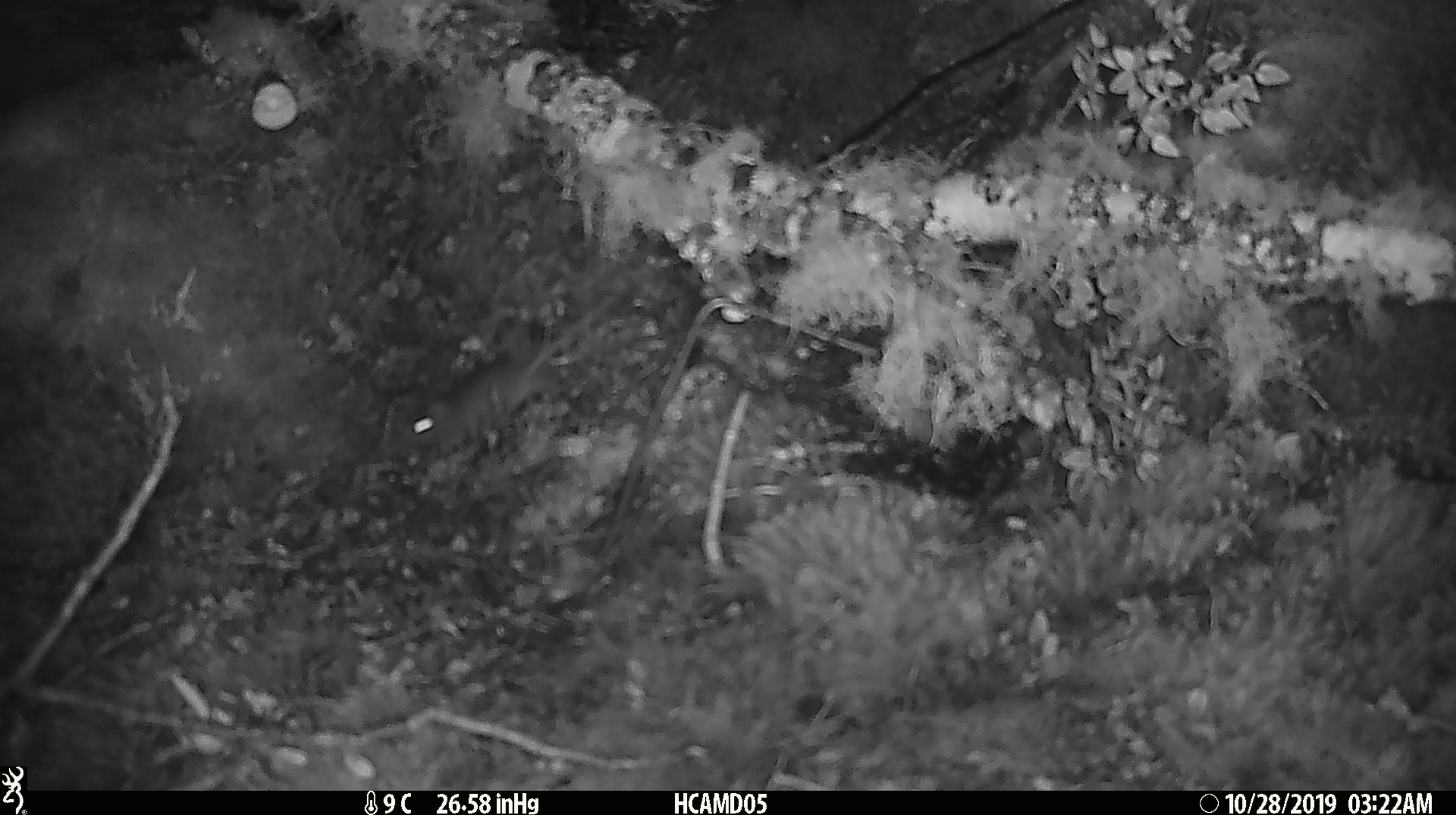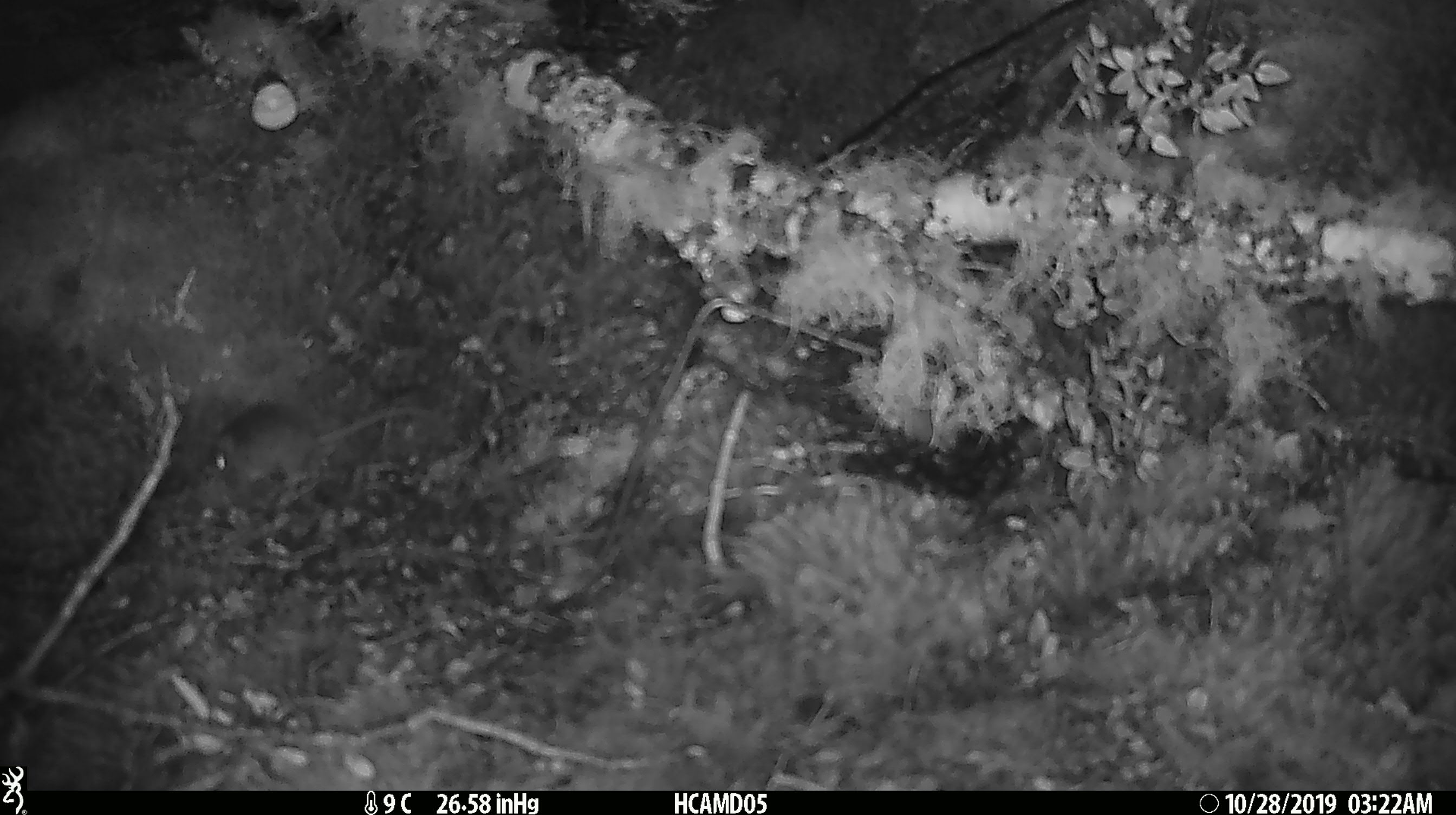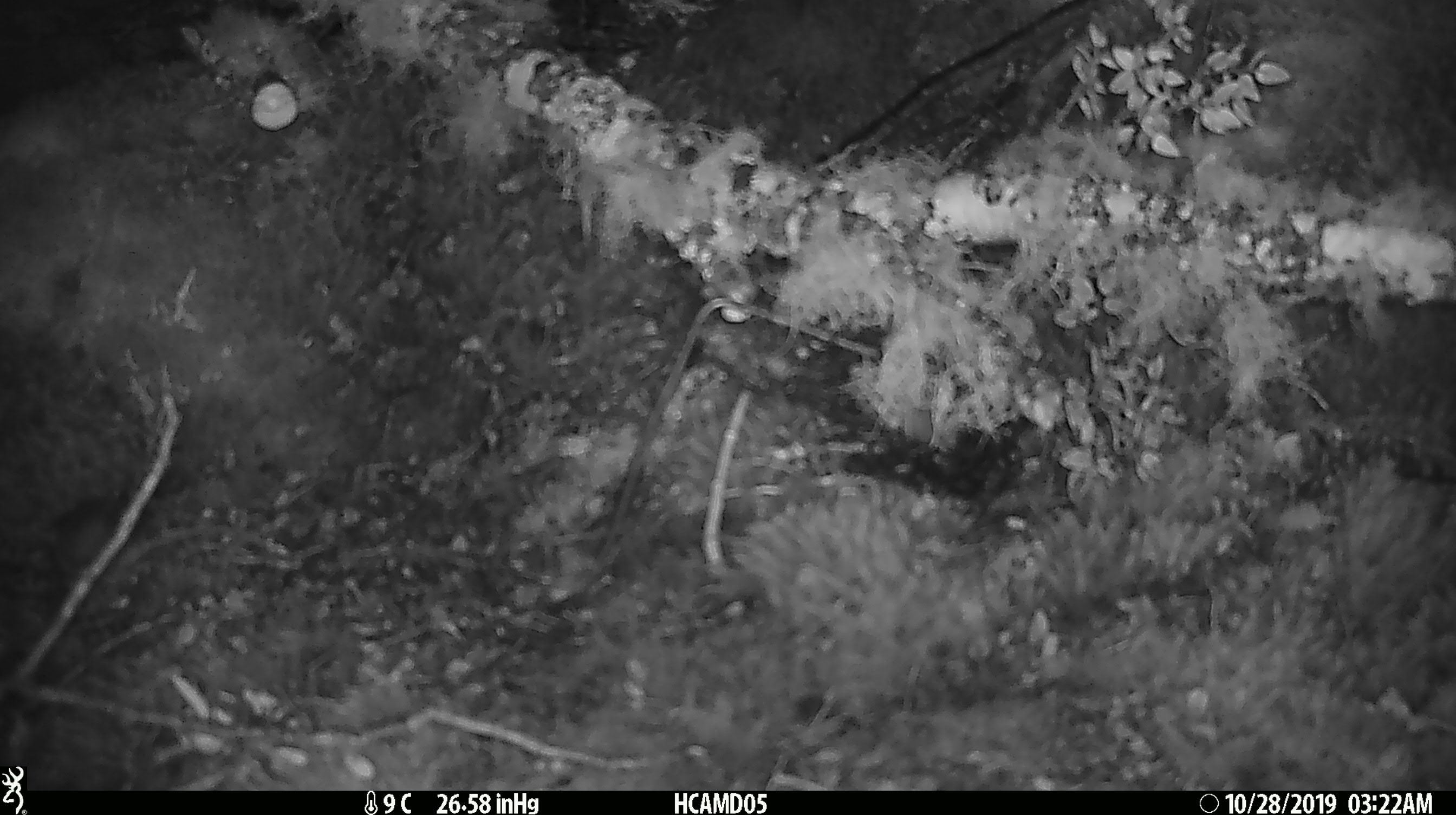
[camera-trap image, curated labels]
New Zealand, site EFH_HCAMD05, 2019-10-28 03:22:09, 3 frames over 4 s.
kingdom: Animalia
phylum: Chordata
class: Mammalia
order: Rodentia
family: Muridae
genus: Mus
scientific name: Mus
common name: mouse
Mouse (Mus).